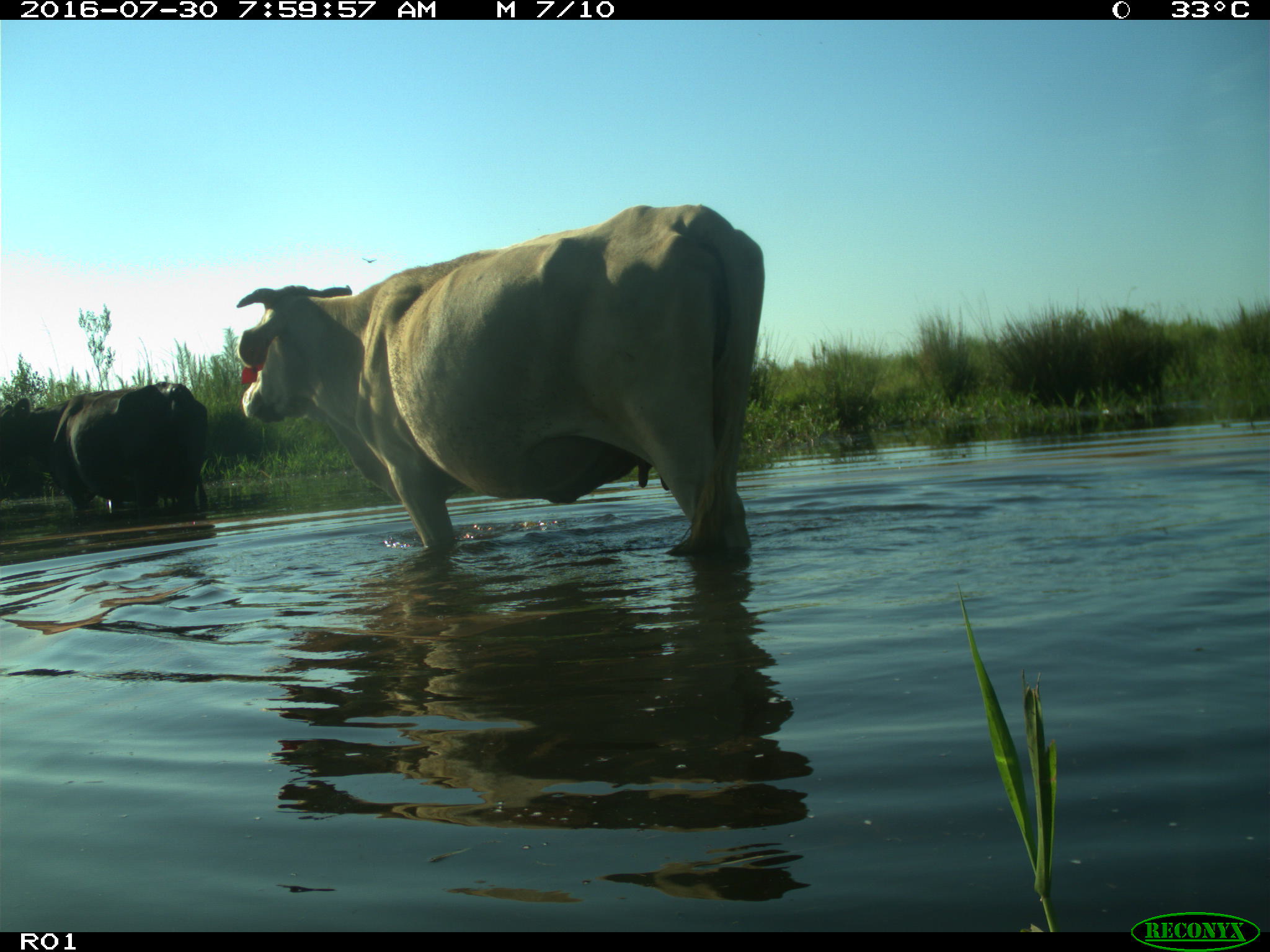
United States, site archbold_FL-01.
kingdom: Animalia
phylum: Chordata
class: Mammalia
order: Artiodactyla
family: Bovidae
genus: Bos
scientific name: Bos taurus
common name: domestic cow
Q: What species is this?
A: Bos taurus (domestic cow).